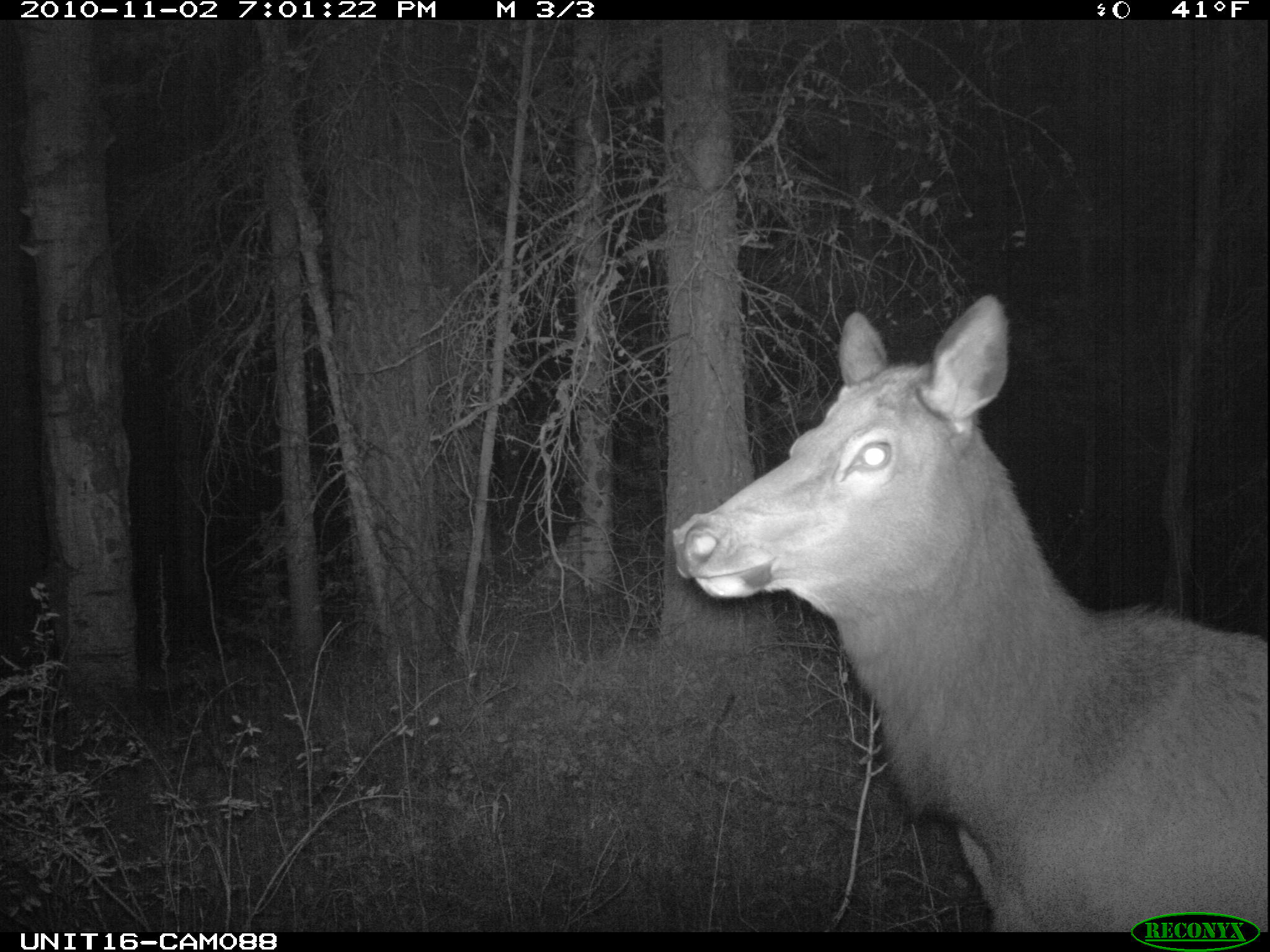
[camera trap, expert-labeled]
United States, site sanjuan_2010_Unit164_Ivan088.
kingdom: Animalia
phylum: Chordata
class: Mammalia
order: Artiodactyla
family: Cervidae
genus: Cervus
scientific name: Cervus elaphus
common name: red deer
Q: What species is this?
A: Cervus elaphus (red deer).